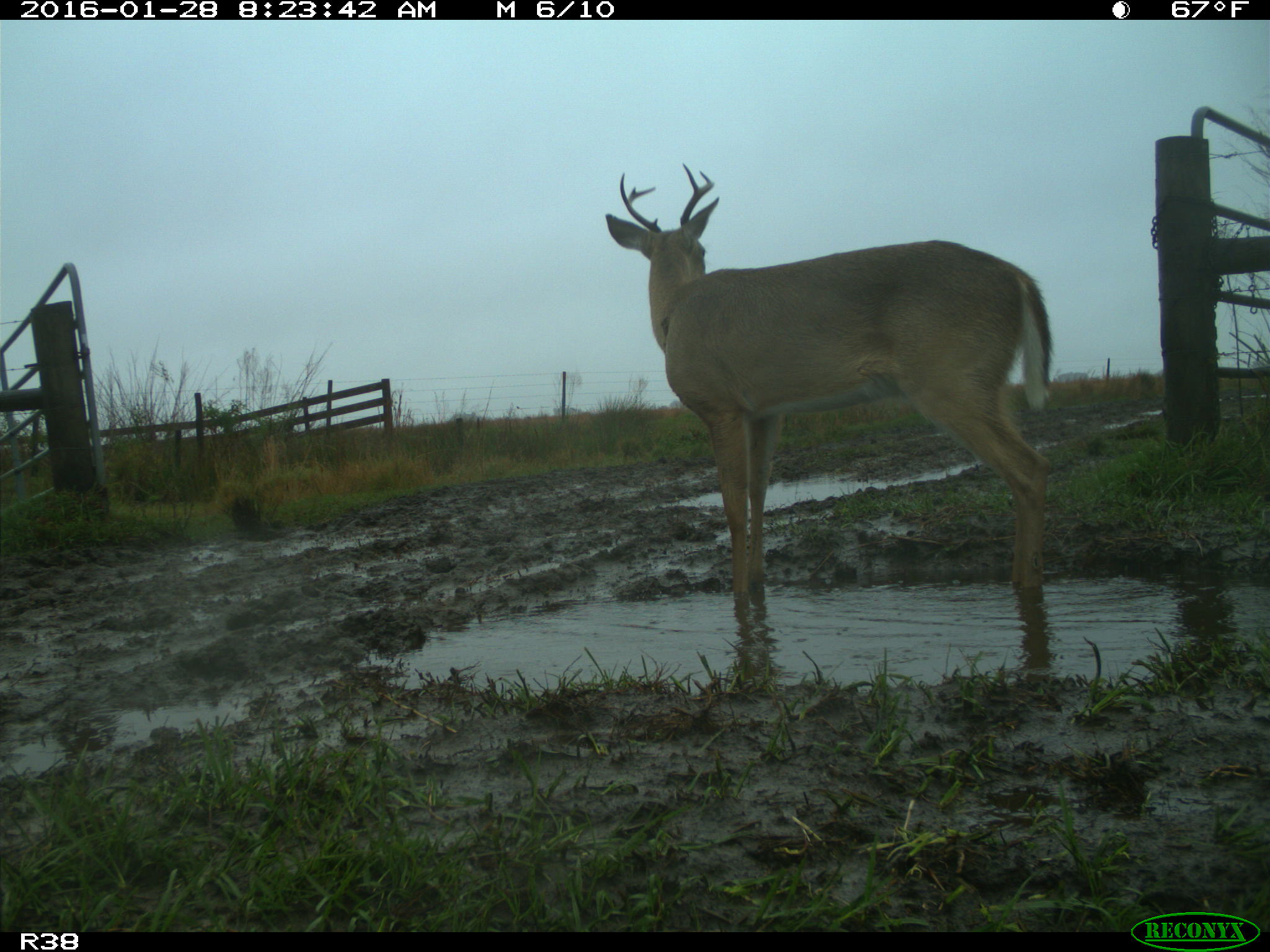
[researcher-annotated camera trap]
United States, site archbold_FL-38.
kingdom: Animalia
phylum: Chordata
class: Mammalia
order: Artiodactyla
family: Cervidae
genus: Odocoileus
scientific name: Odocoileus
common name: deer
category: unidentified deer